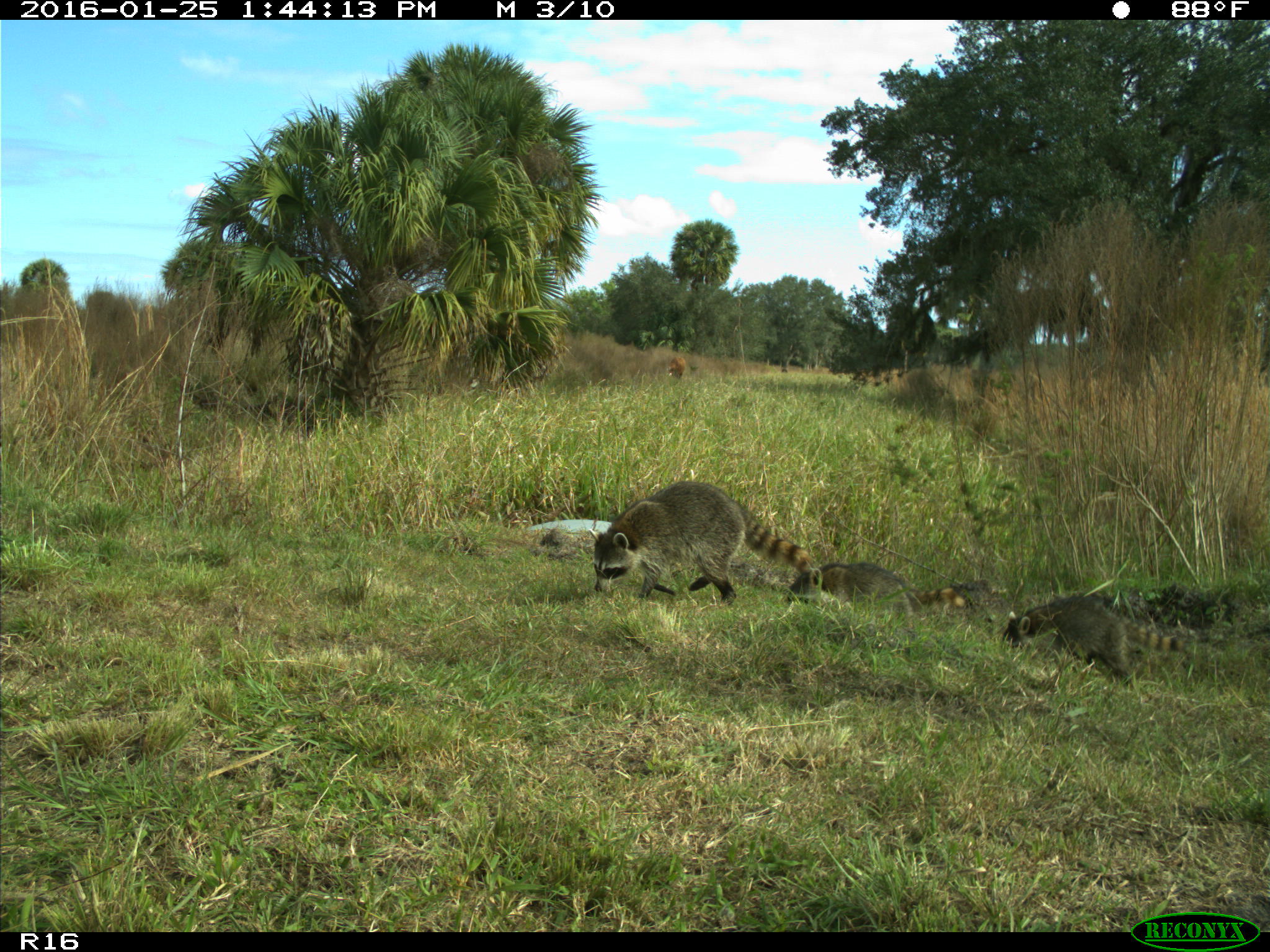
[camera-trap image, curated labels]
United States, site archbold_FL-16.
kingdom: Animalia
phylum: Chordata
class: Mammalia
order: Carnivora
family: Procyonidae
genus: Procyon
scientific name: Procyon lotor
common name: common raccoon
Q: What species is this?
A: Procyon lotor (common raccoon).